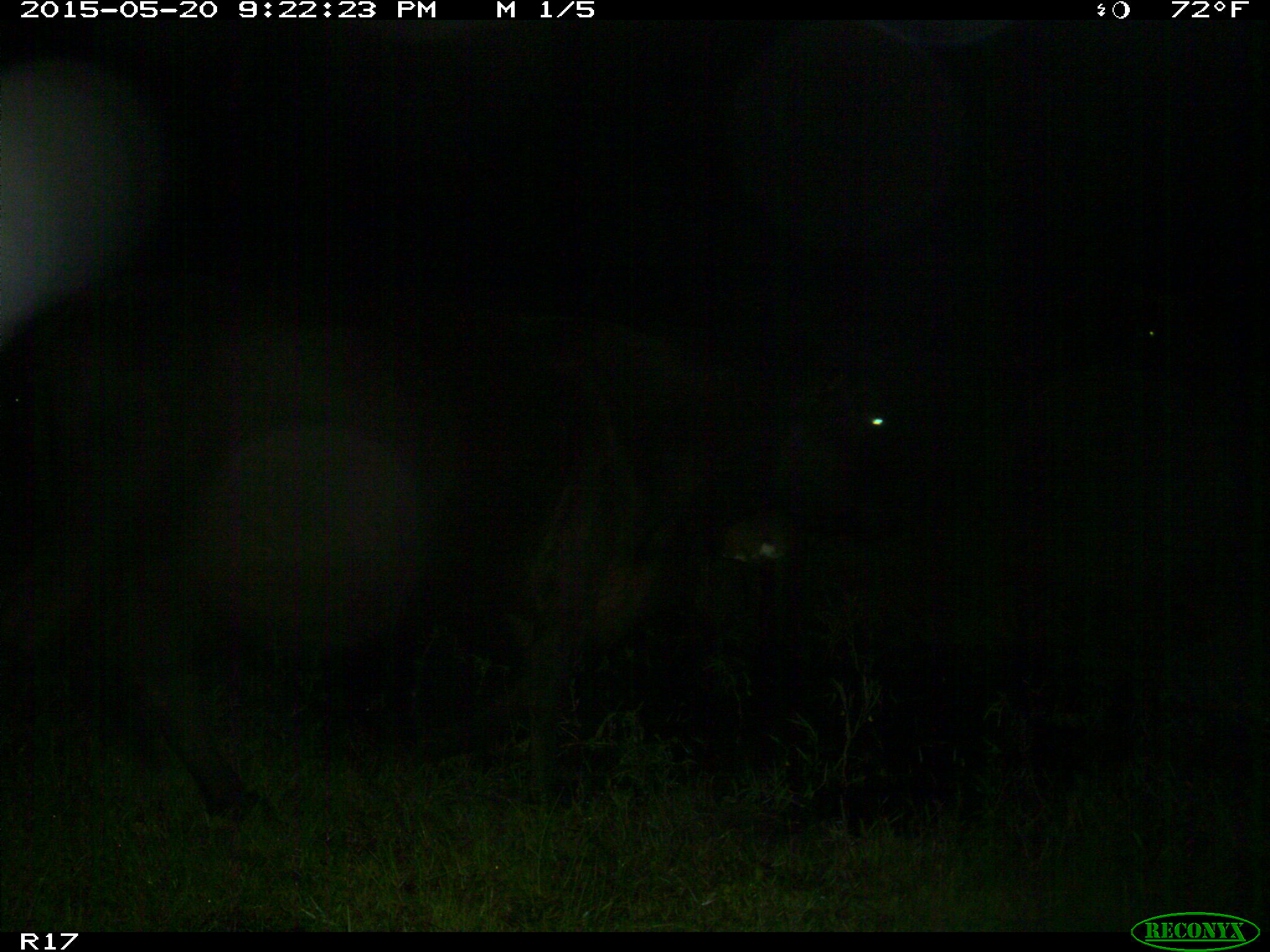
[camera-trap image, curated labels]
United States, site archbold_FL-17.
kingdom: Animalia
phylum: Chordata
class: Mammalia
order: Artiodactyla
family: Bovidae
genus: Bos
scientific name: Bos taurus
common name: domestic cow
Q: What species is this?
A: Bos taurus (domestic cow).